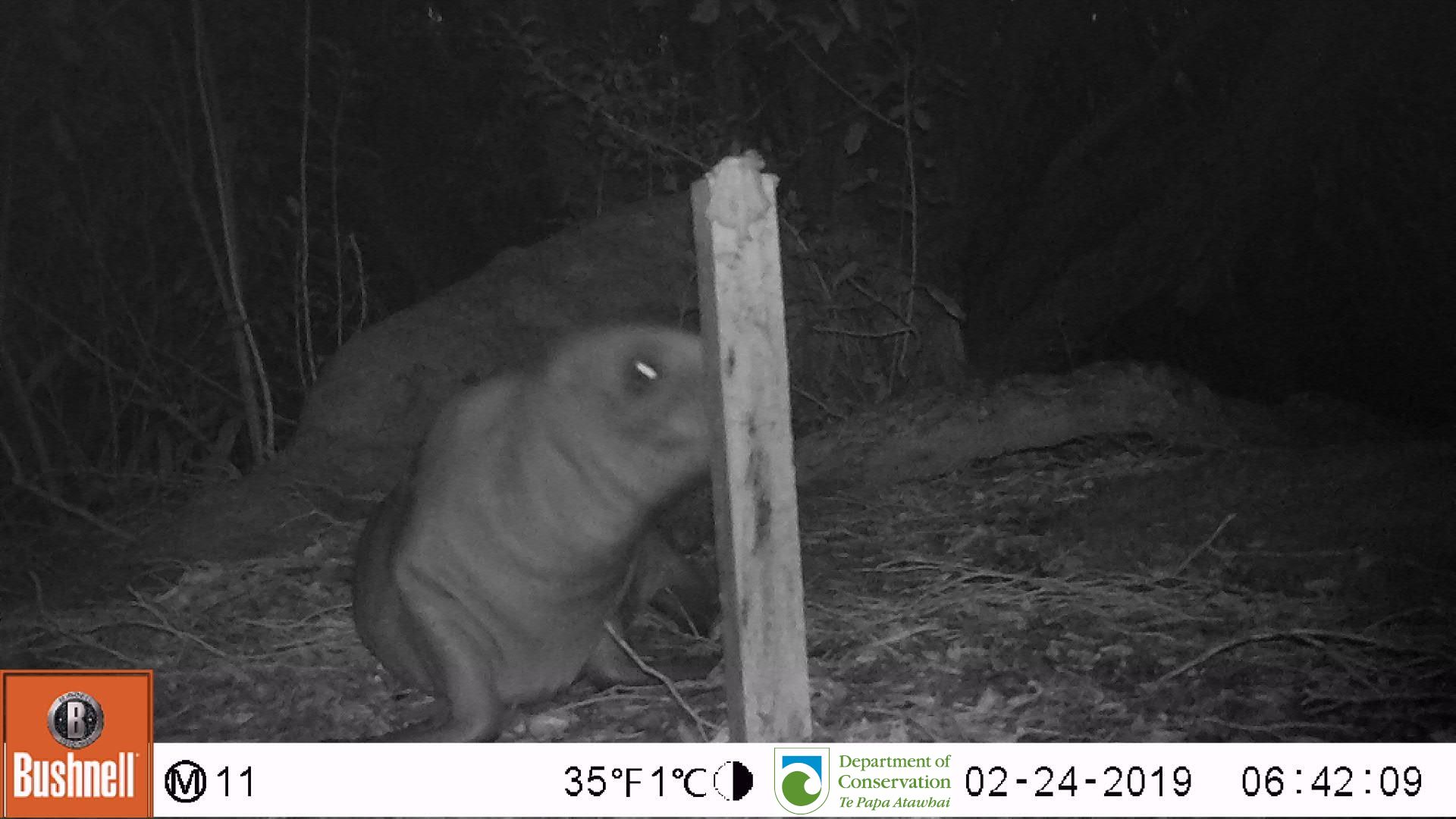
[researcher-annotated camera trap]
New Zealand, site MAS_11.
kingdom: Animalia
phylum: Chordata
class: Mammalia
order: Carnivora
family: Otariidae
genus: Phocarctos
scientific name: Phocarctos hookeri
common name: new zealand sea lion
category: sealion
Sealion (new zealand sea lion) (Phocarctos hookeri).